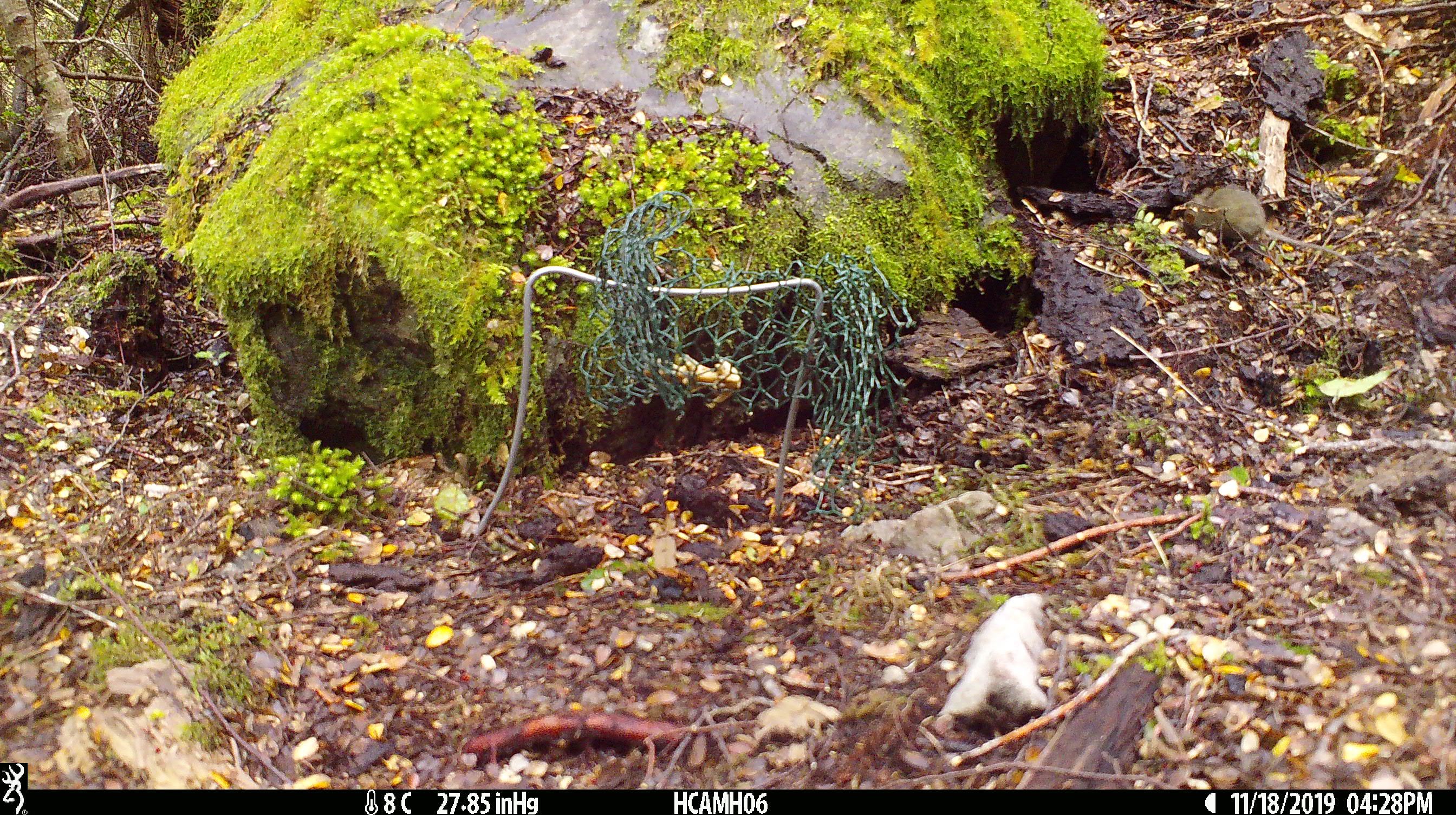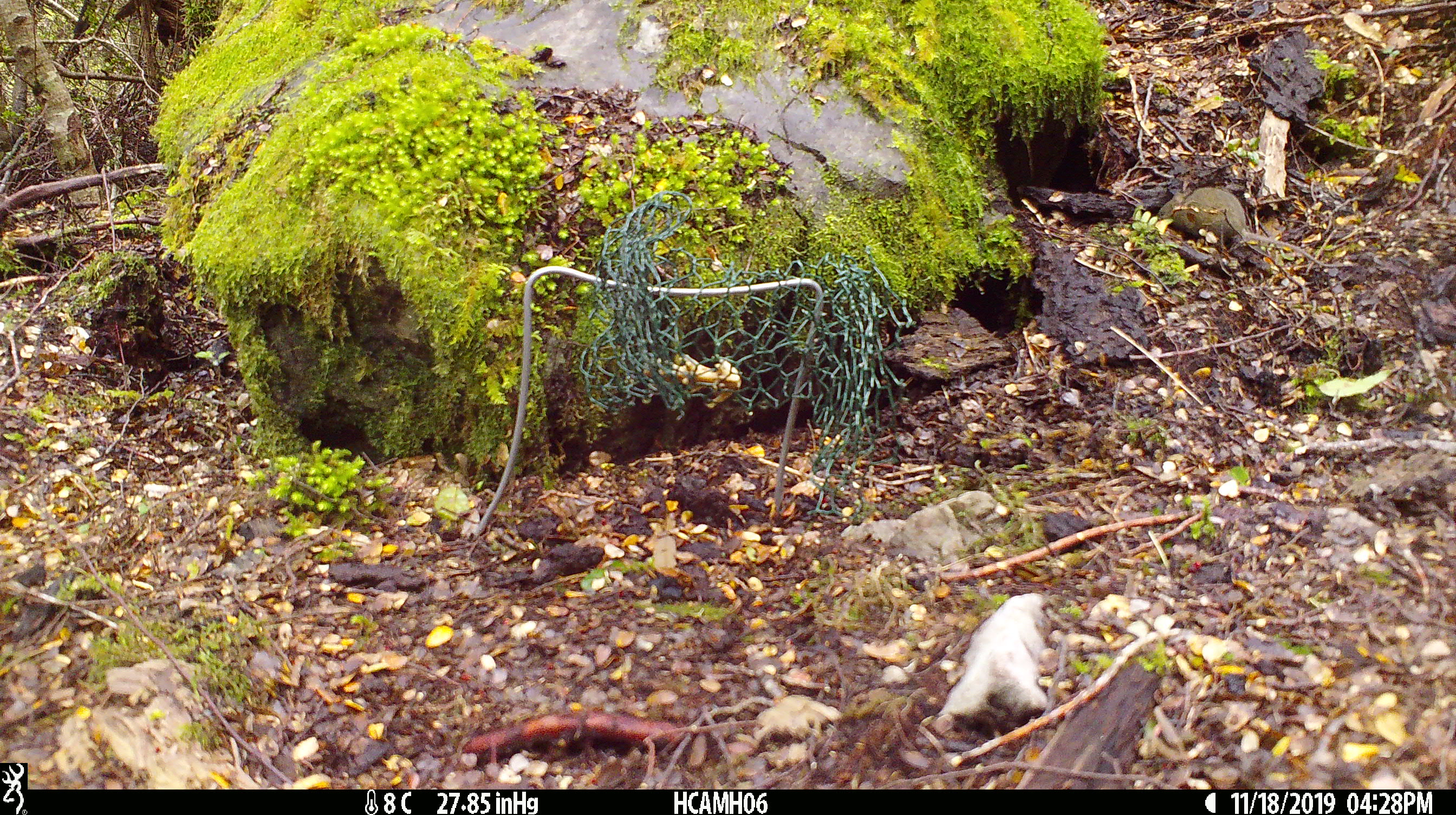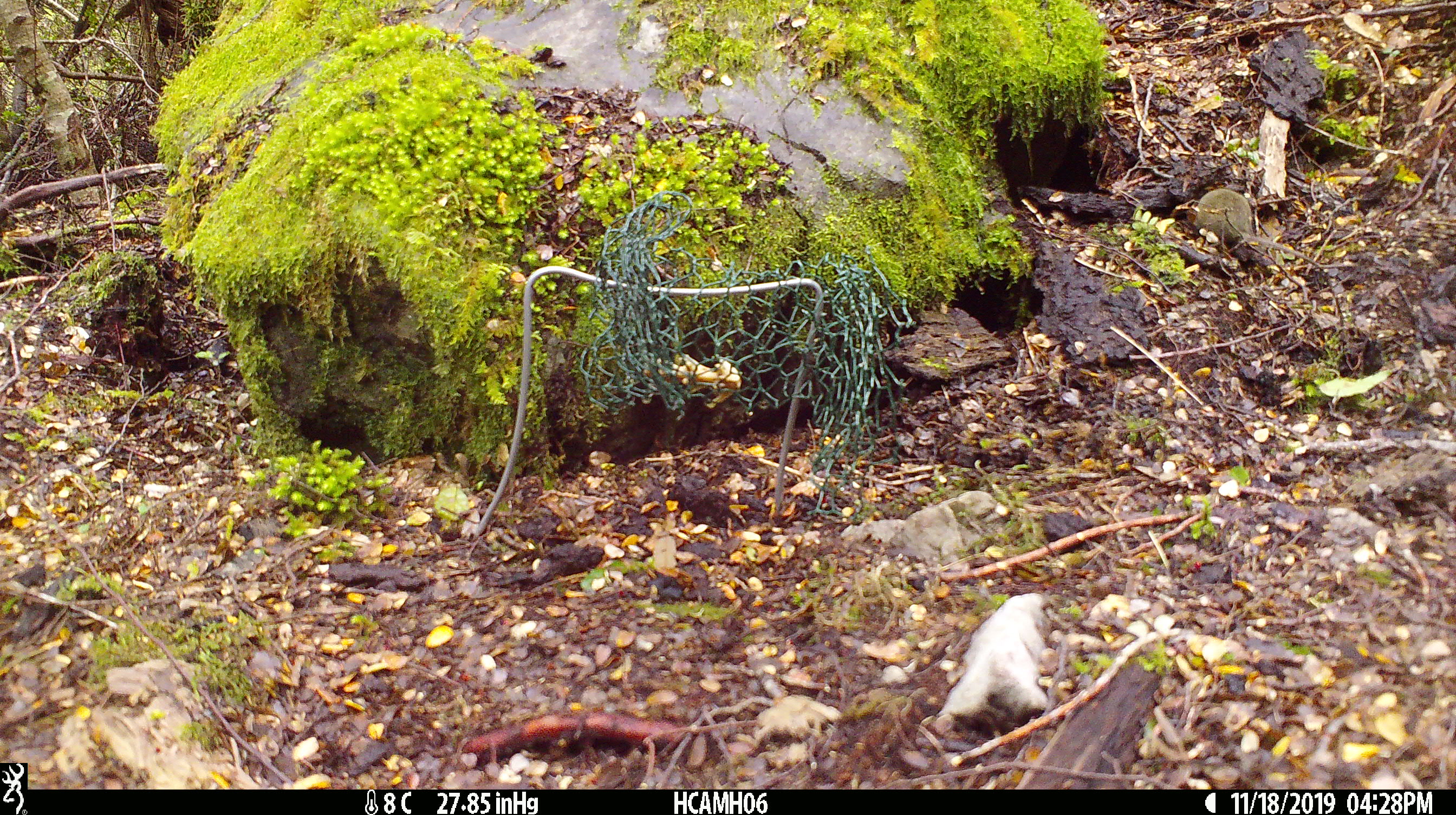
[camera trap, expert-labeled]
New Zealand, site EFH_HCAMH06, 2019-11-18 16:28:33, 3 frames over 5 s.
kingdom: Animalia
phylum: Chordata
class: Mammalia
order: Rodentia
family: Muridae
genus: Mus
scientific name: Mus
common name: mouse